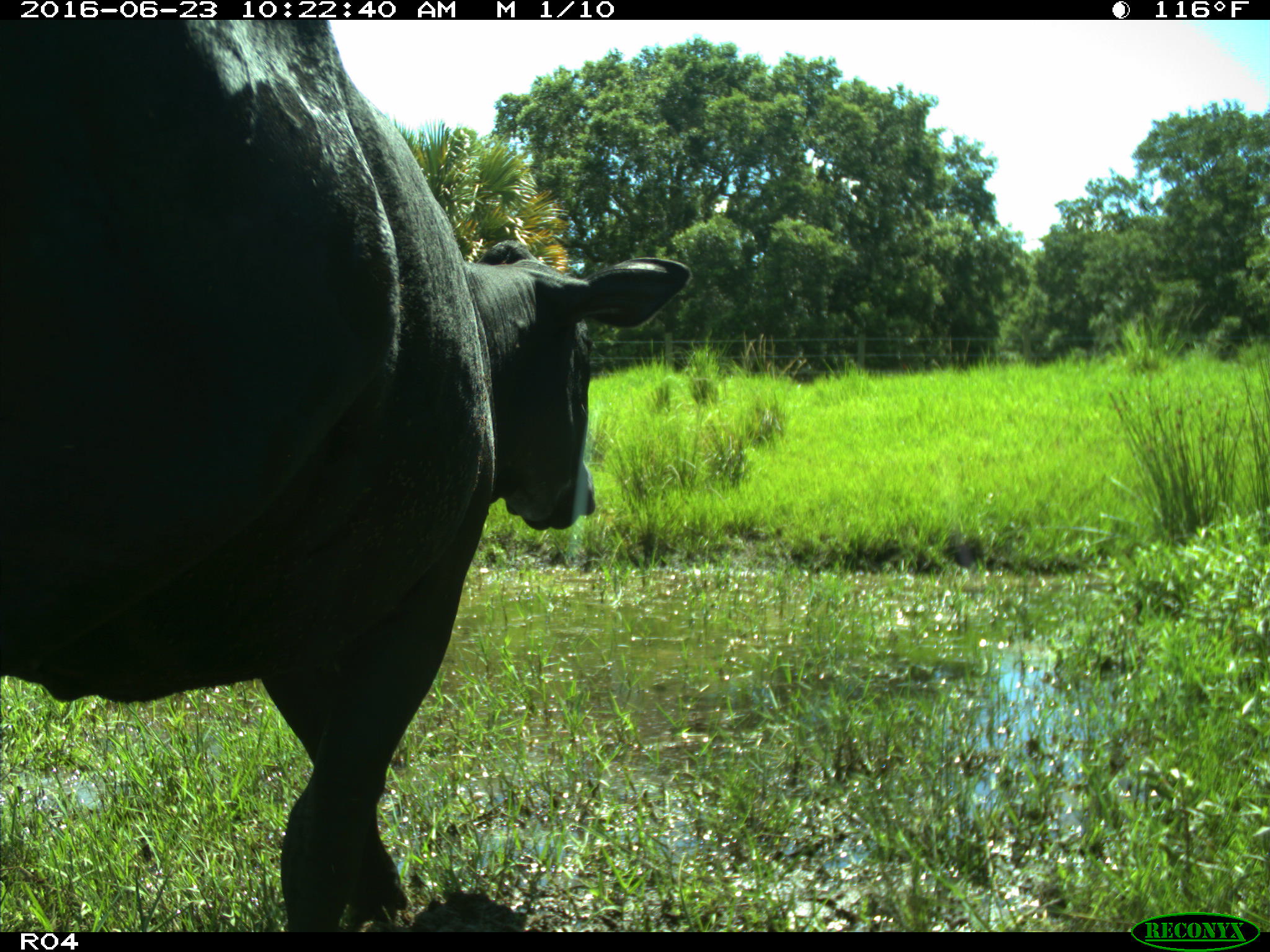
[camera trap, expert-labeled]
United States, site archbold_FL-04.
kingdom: Animalia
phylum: Chordata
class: Mammalia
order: Artiodactyla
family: Bovidae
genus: Bos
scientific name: Bos taurus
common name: domestic cow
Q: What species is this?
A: Bos taurus (domestic cow).